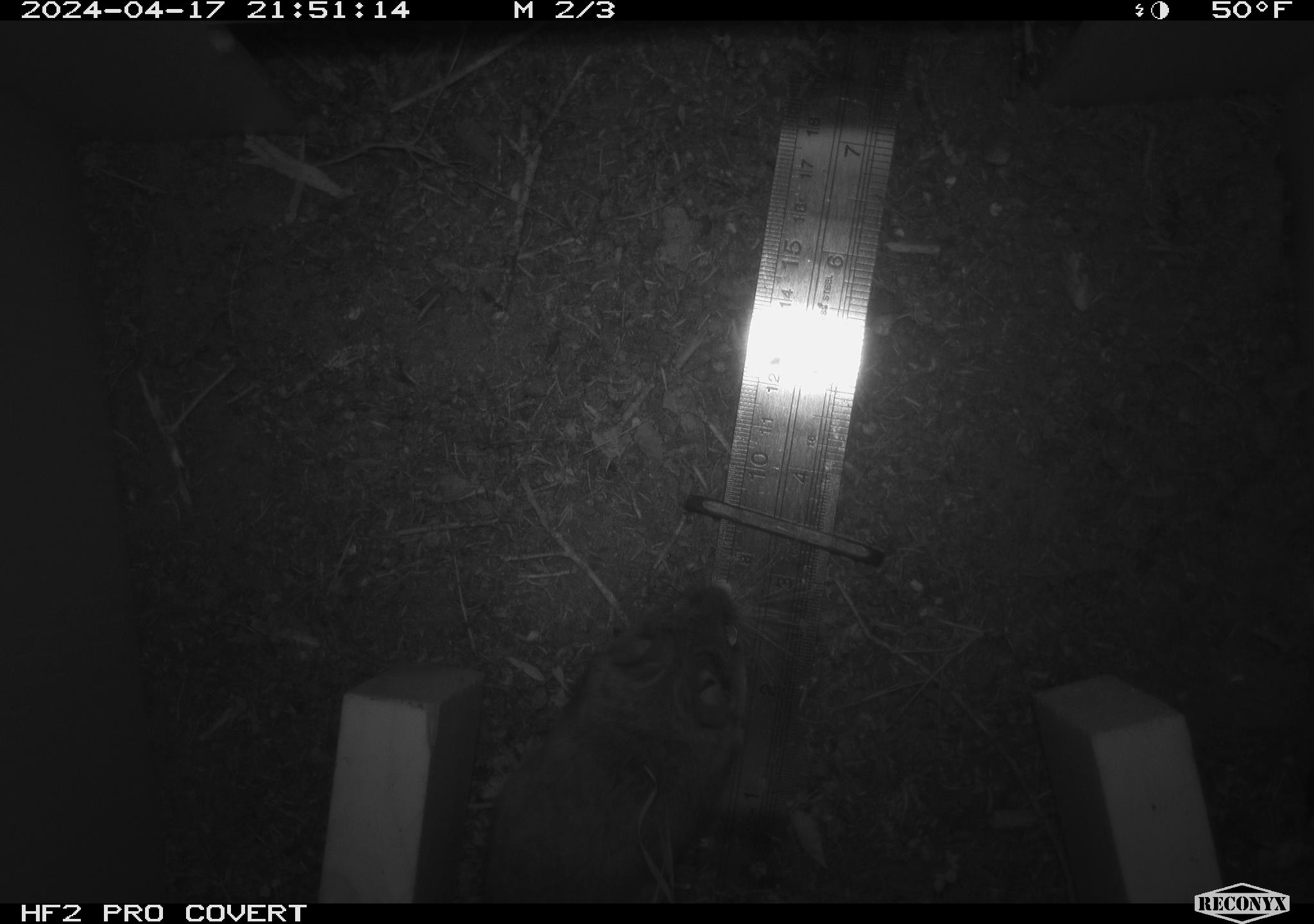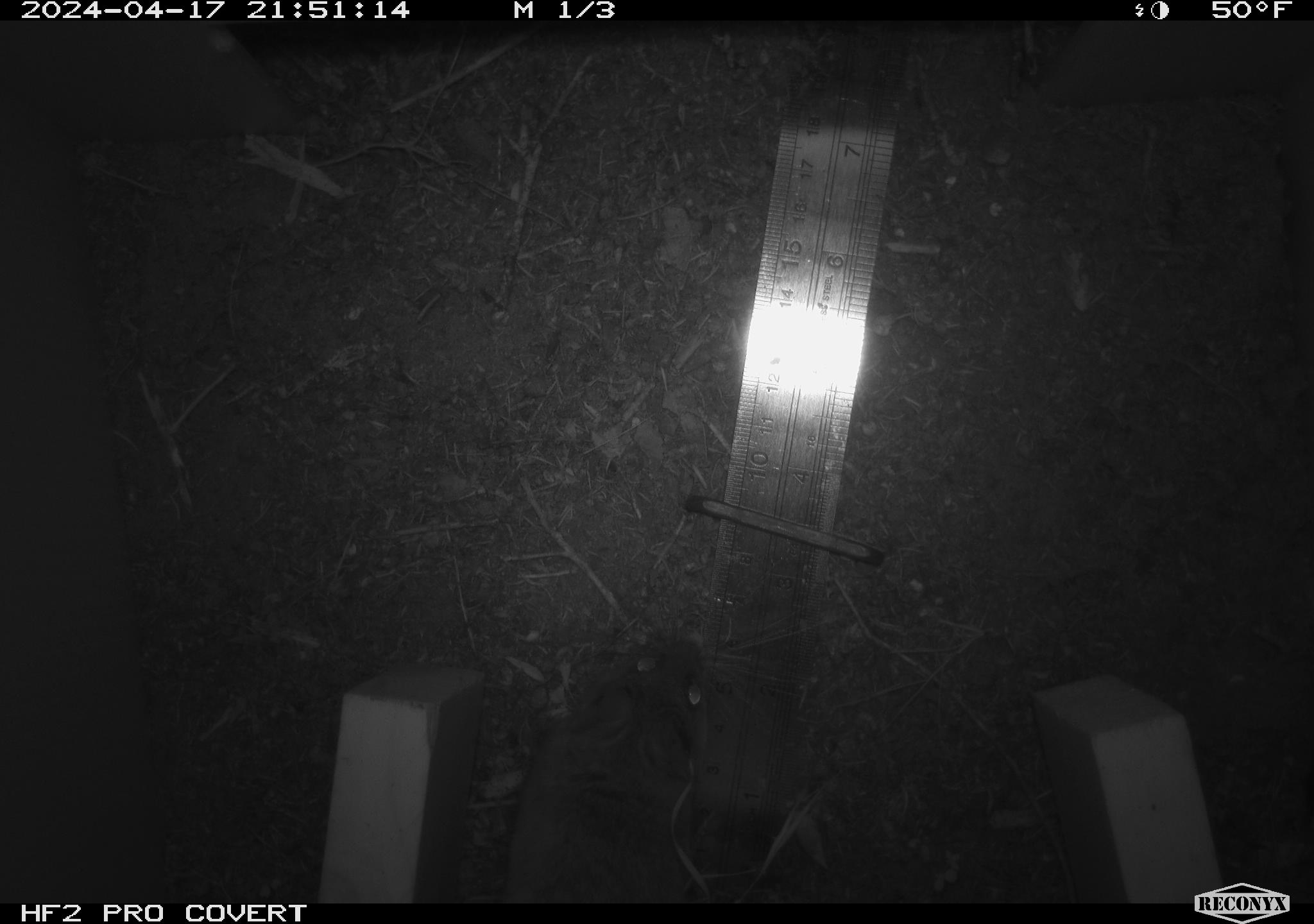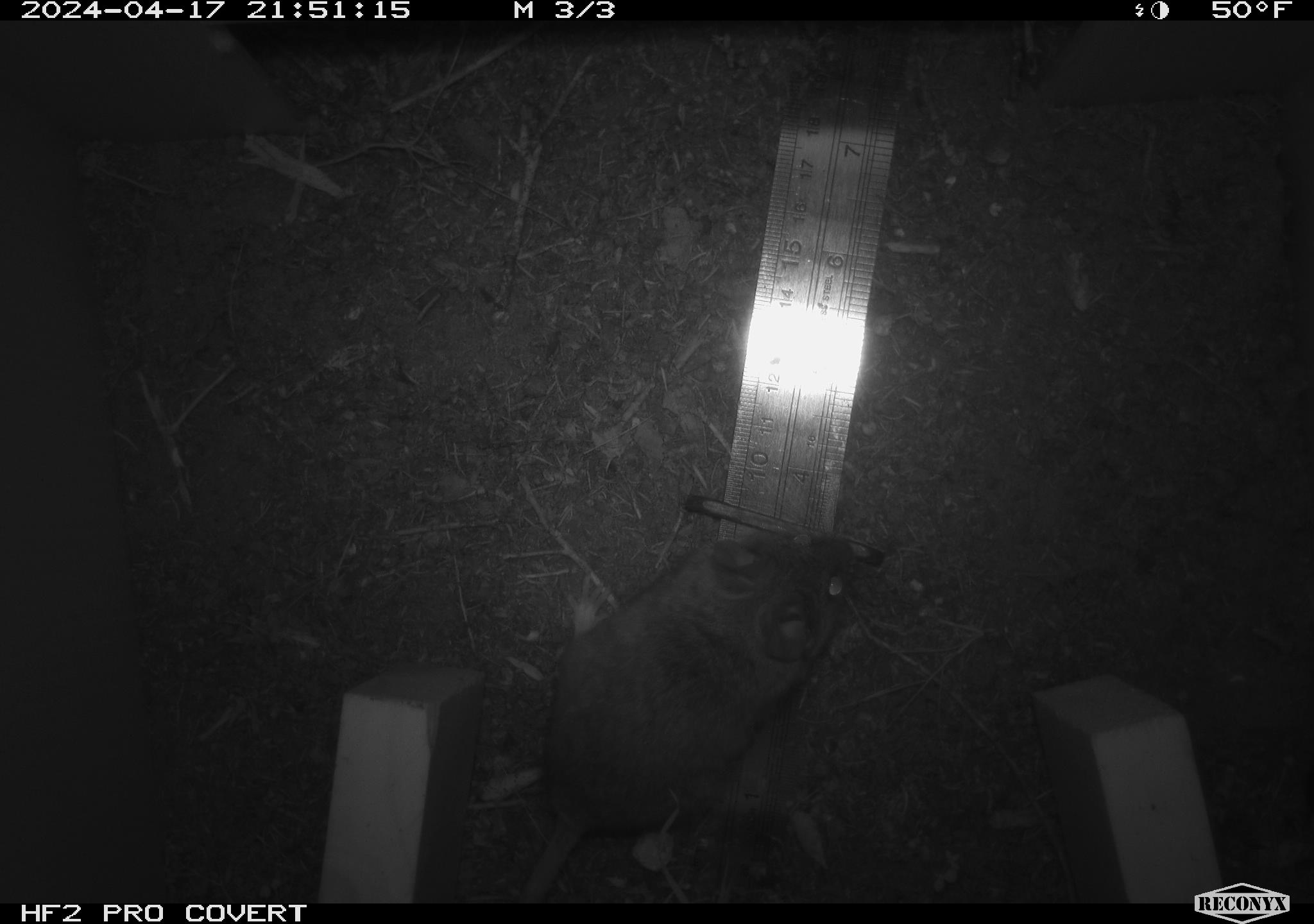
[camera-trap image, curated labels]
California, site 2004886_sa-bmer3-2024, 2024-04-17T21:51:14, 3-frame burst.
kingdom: Animalia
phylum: Chordata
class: Mammalia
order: Rodentia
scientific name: Rodentia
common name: mouse species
Mouse species (Rodentia).